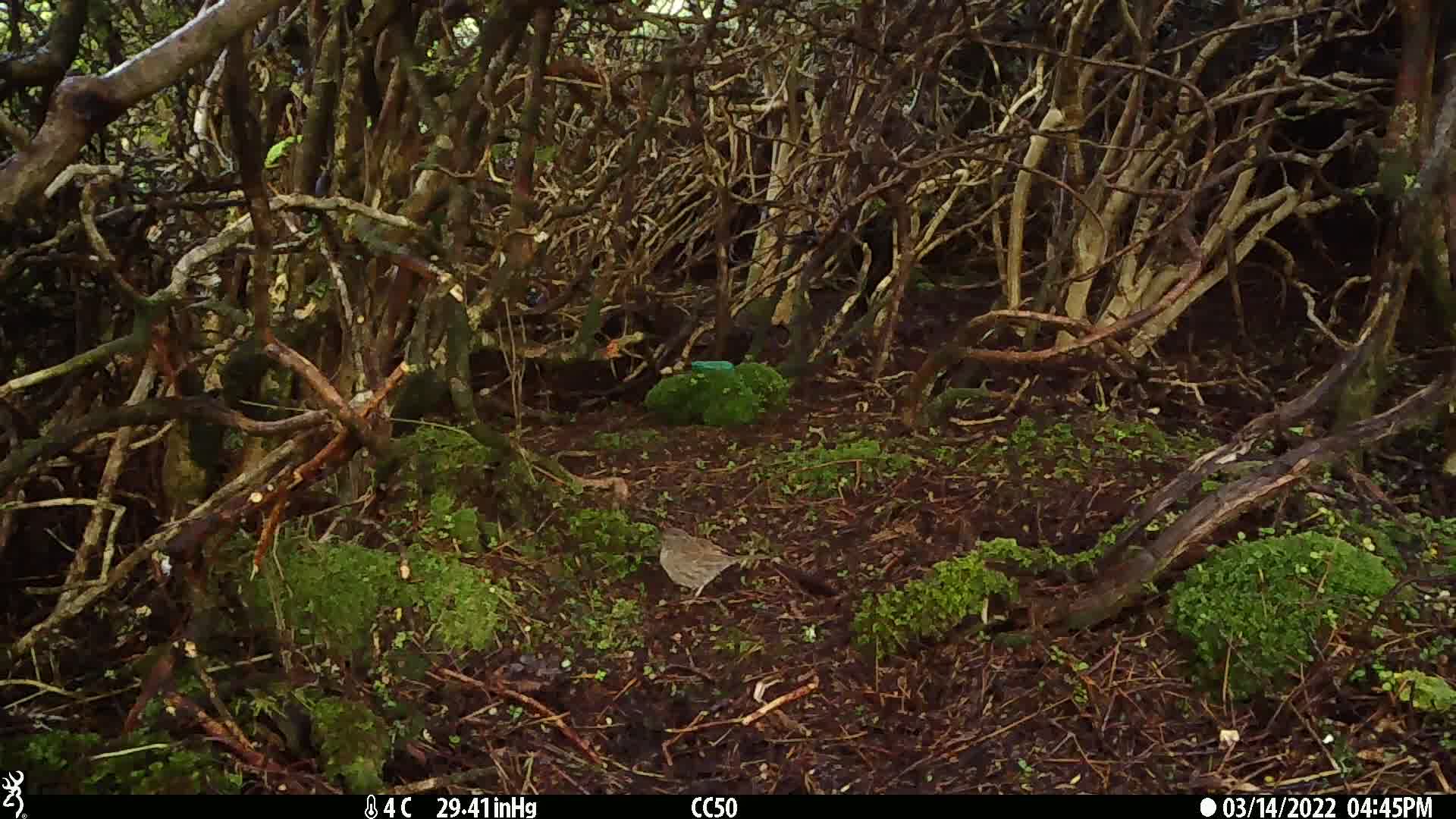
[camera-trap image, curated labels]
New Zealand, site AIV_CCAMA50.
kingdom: Animalia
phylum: Chordata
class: Aves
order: Passeriformes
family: Prunellidae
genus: Prunella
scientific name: Prunella modularis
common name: dunnock